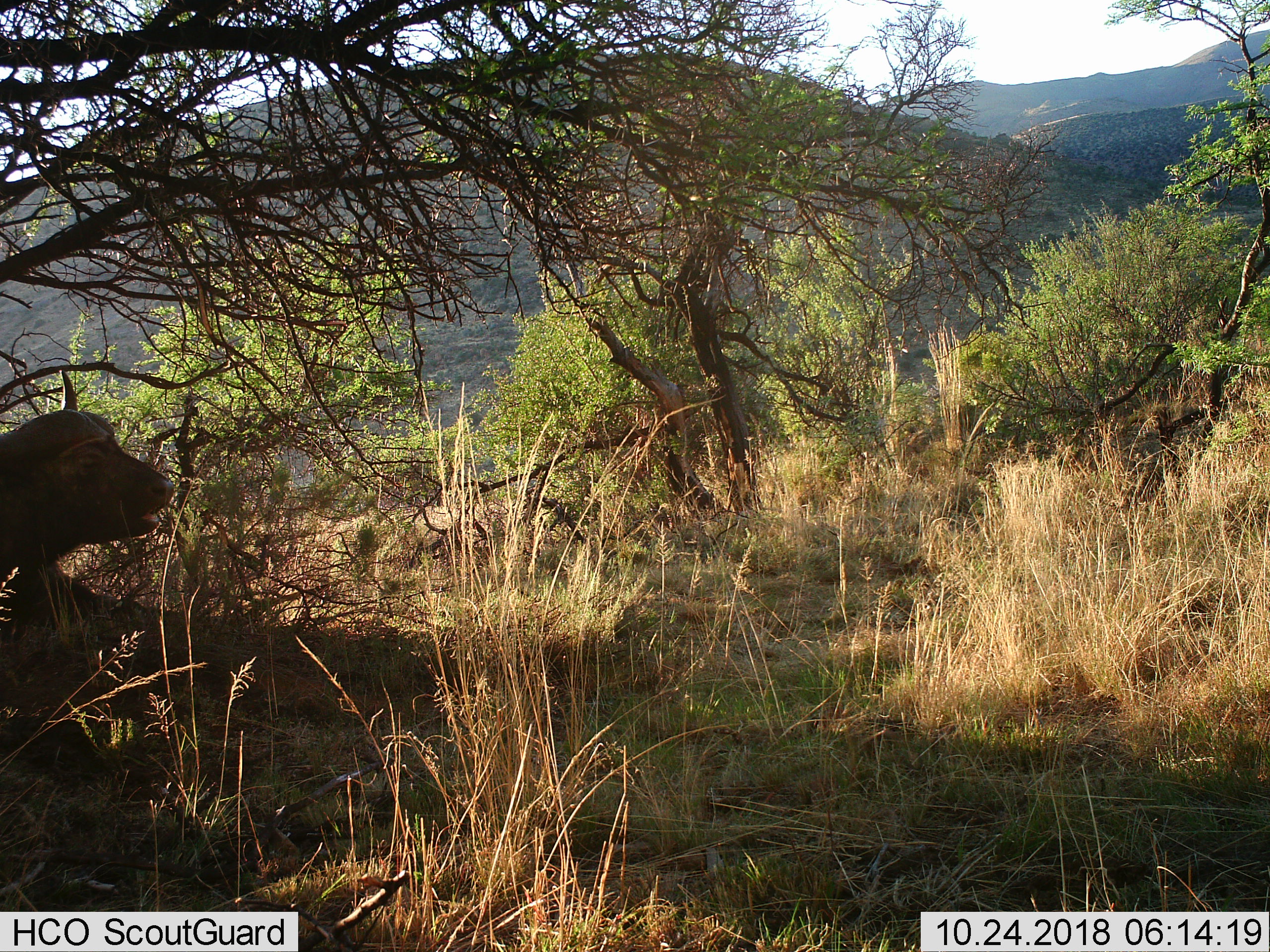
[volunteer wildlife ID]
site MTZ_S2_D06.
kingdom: Animalia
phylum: Chordata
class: Mammalia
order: Artiodactyla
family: Bovidae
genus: Syncerus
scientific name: Syncerus caffer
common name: african buffalo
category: buffalo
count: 1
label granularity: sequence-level